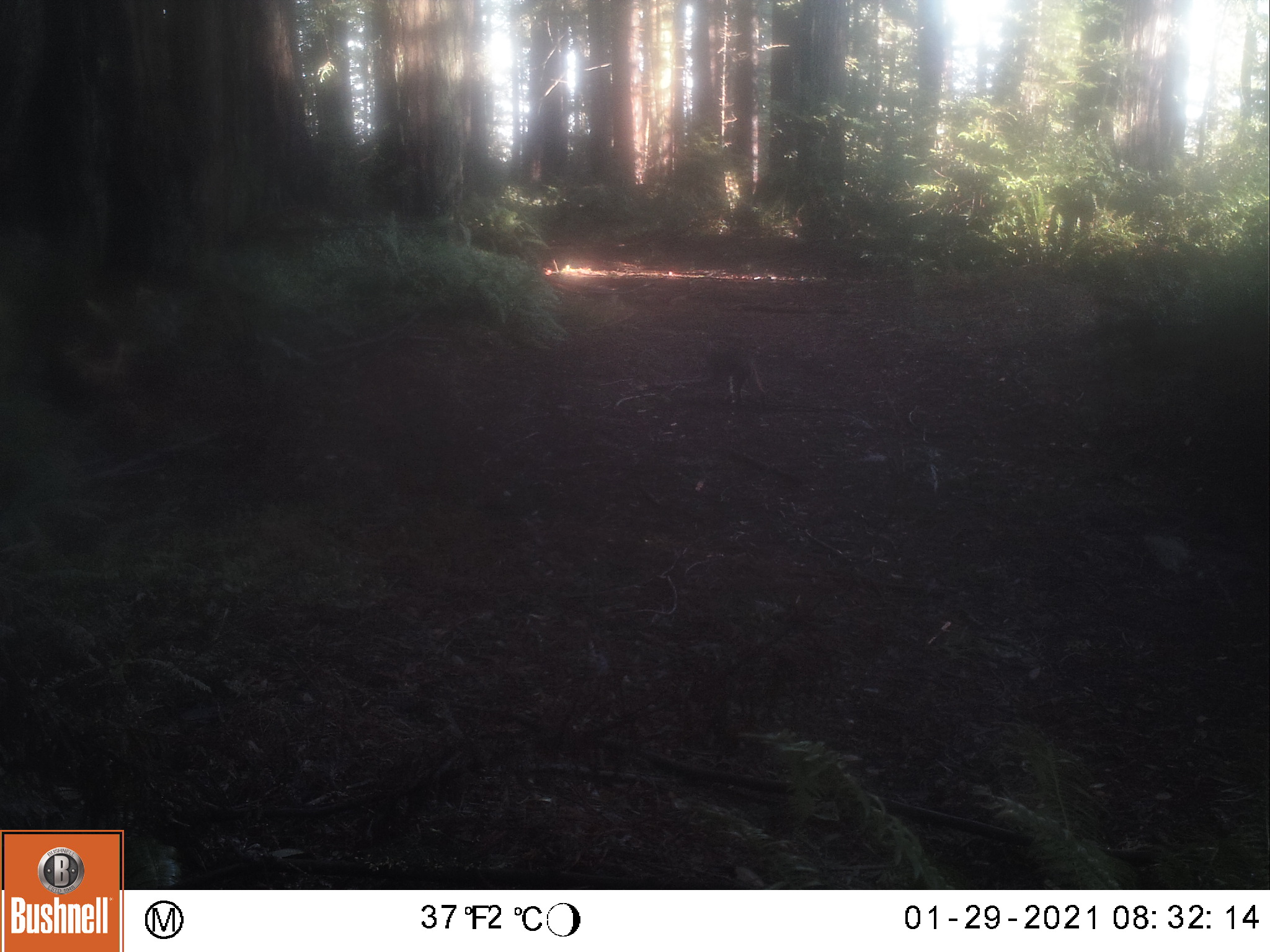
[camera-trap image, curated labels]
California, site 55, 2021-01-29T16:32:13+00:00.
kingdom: Animalia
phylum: Chordata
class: Mammalia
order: Carnivora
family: Felidae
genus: Lynx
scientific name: Lynx rufus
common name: bobcat